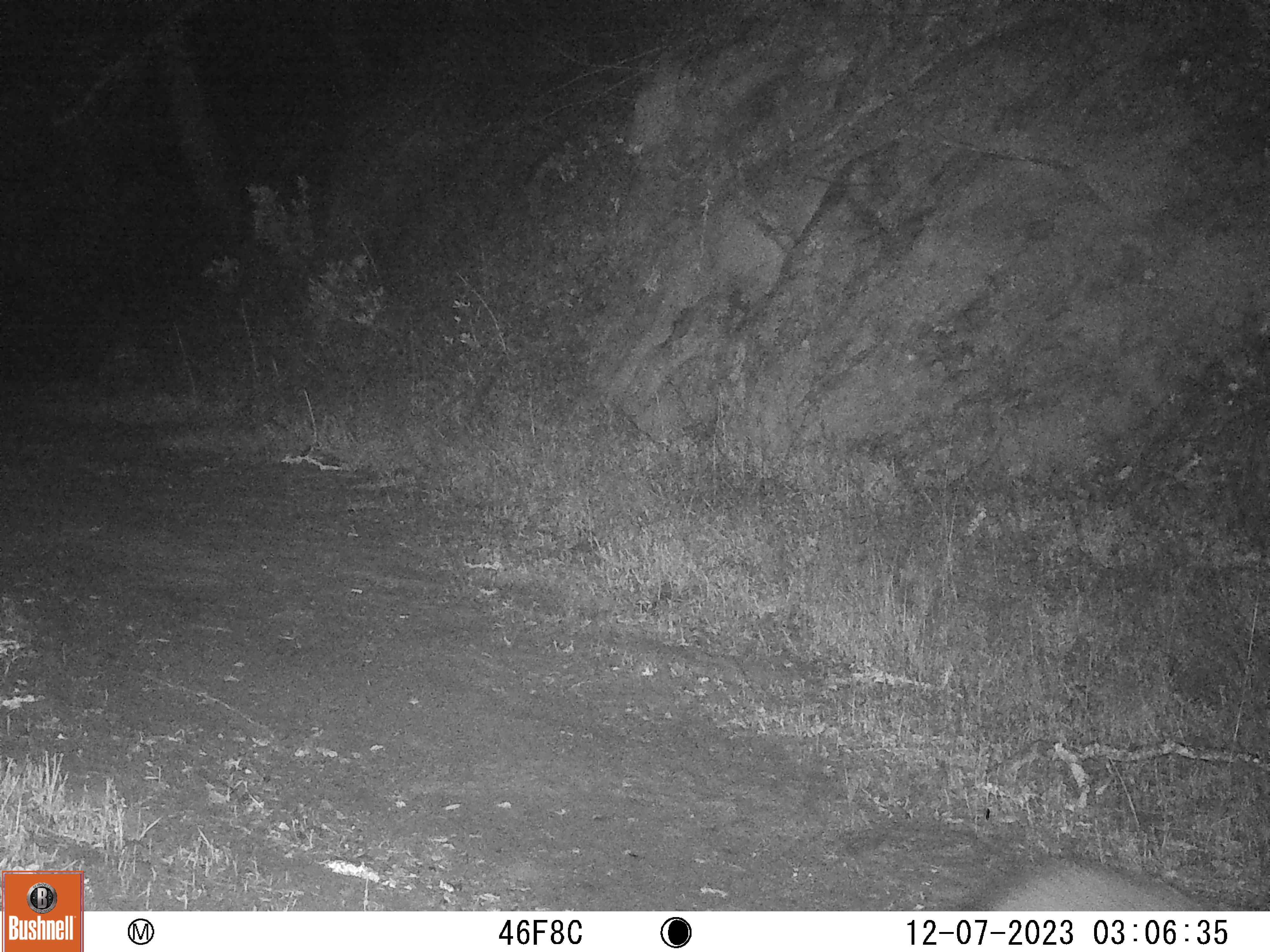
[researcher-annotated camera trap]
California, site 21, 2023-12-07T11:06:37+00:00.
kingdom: Animalia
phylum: Chordata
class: Mammalia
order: Carnivora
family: Canidae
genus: Urocyon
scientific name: Urocyon cinereoargenteus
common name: gray fox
Gray fox (Urocyon cinereoargenteus).